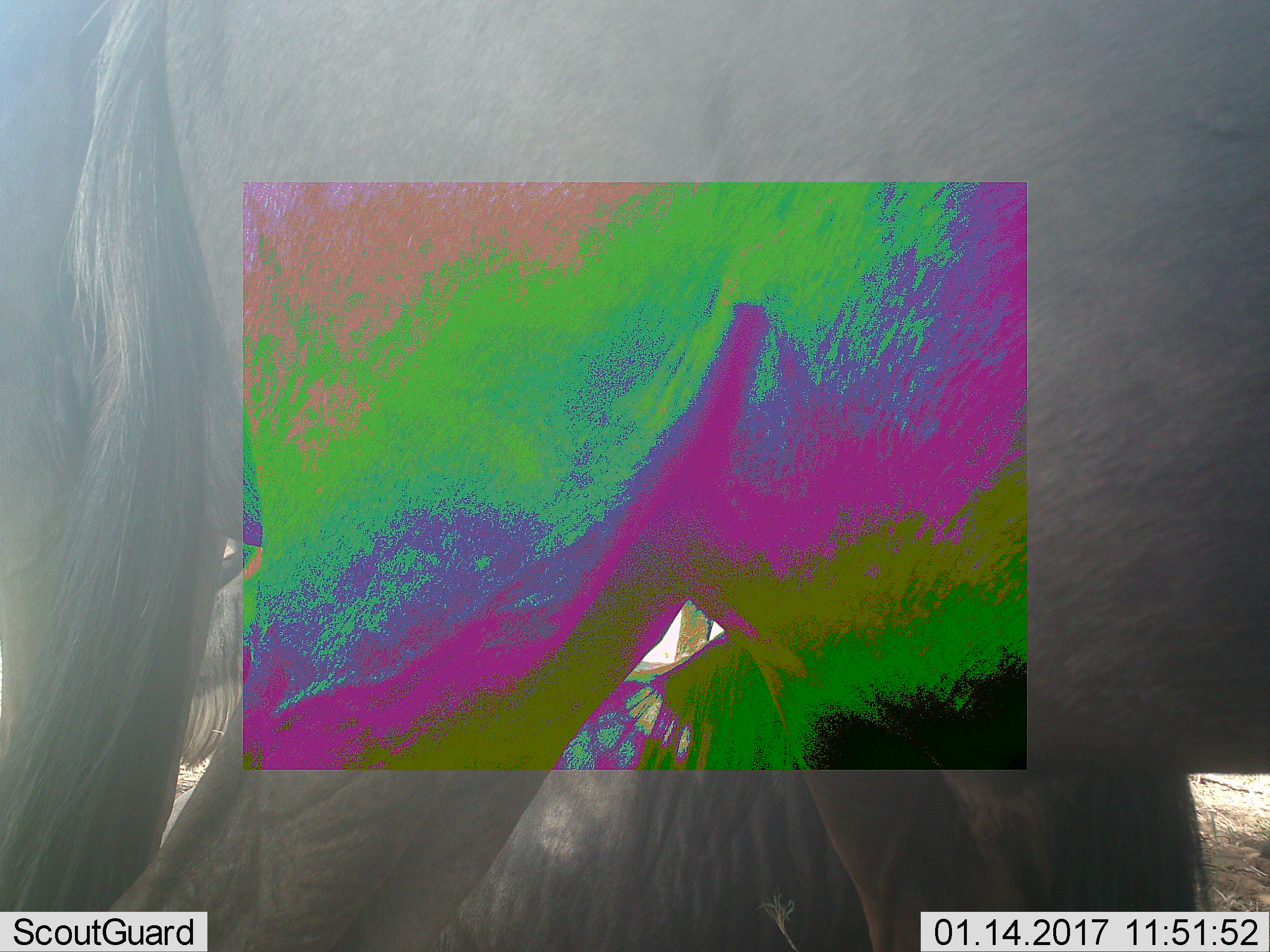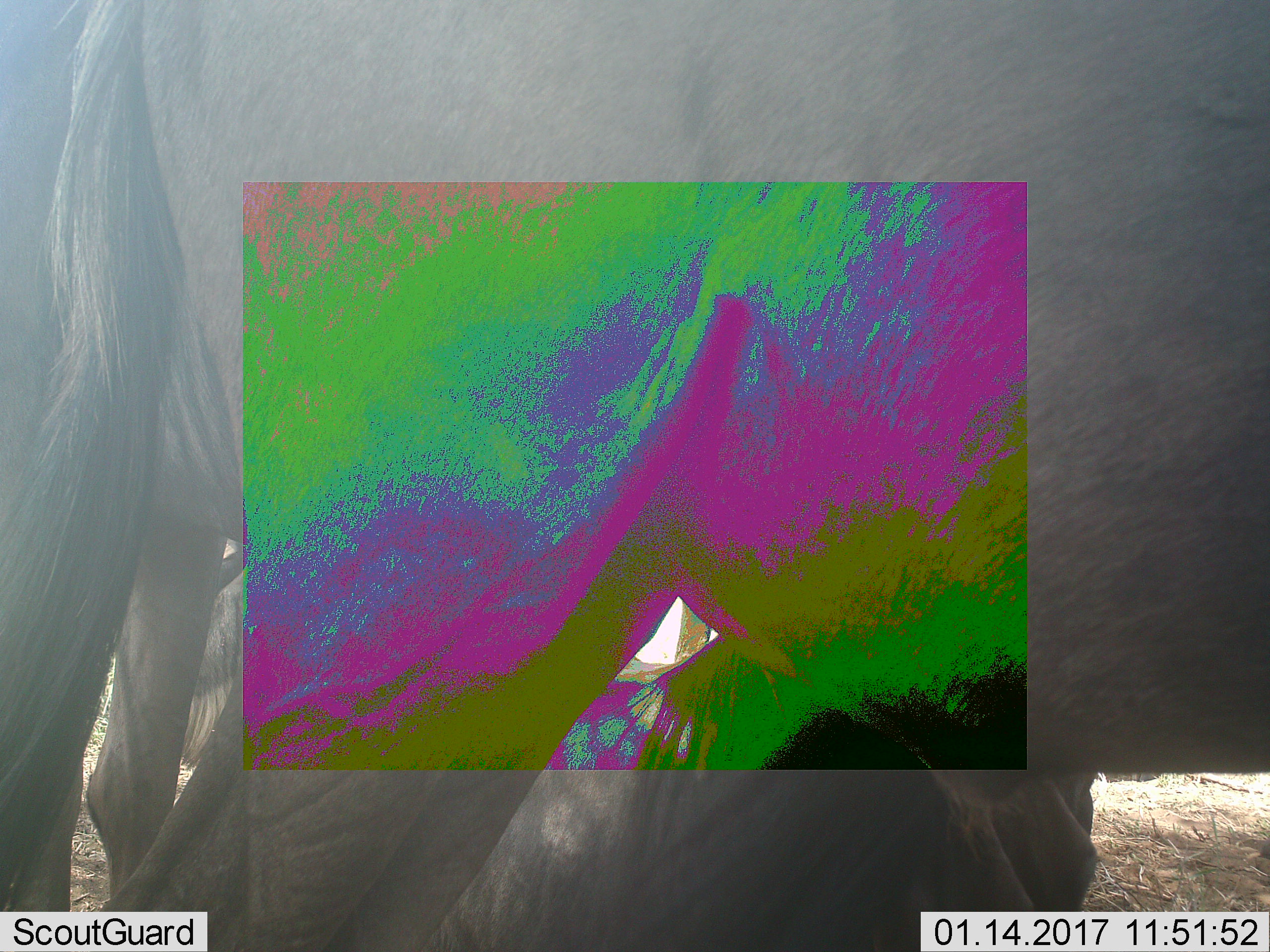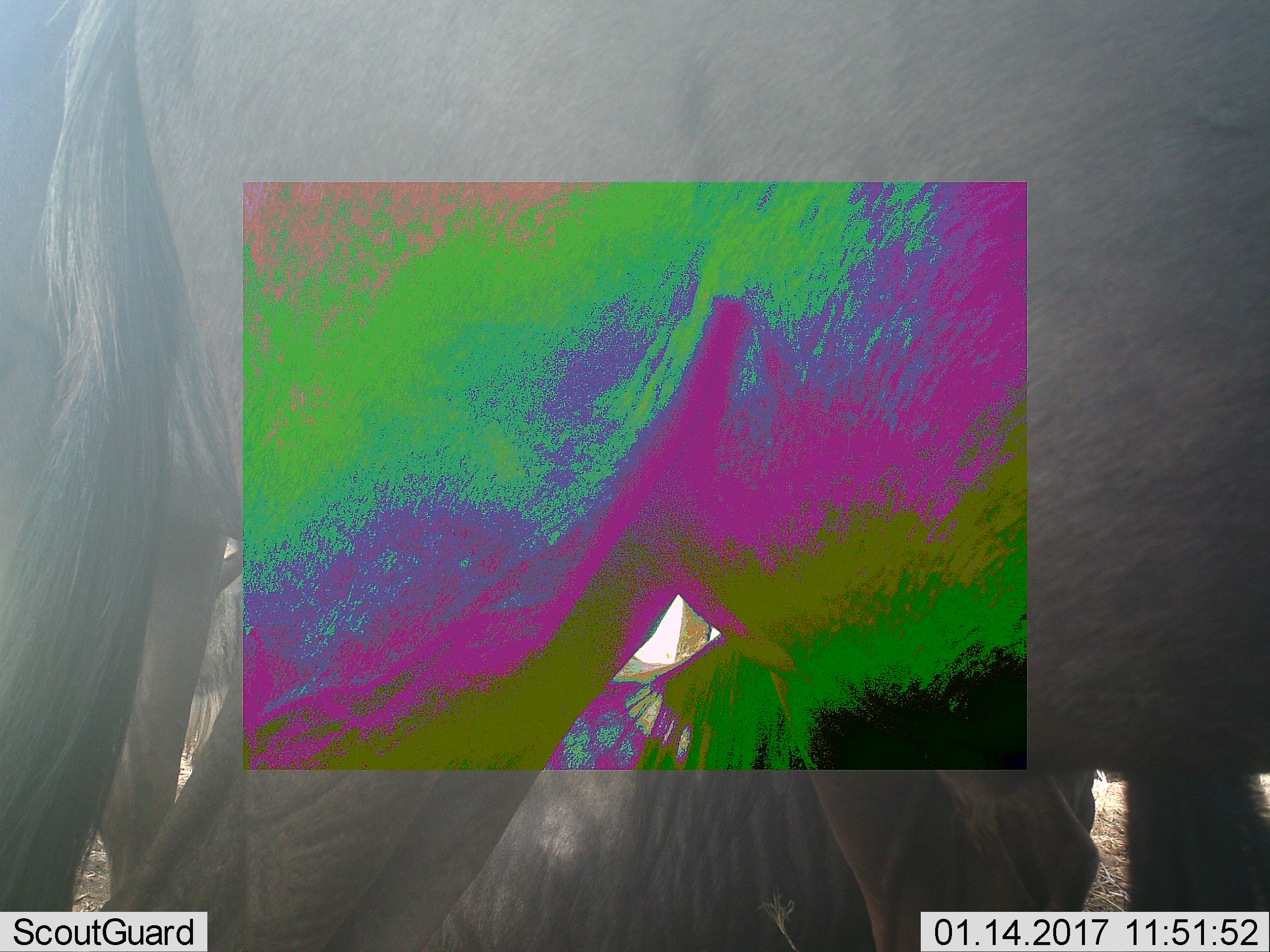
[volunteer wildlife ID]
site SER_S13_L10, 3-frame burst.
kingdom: Animalia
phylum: Chordata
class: Mammalia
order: Artiodactyla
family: Bovidae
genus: Connochaetes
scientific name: Connochaetes taurinus taurinus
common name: blue wildebeest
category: wildebeestblue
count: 3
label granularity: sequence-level